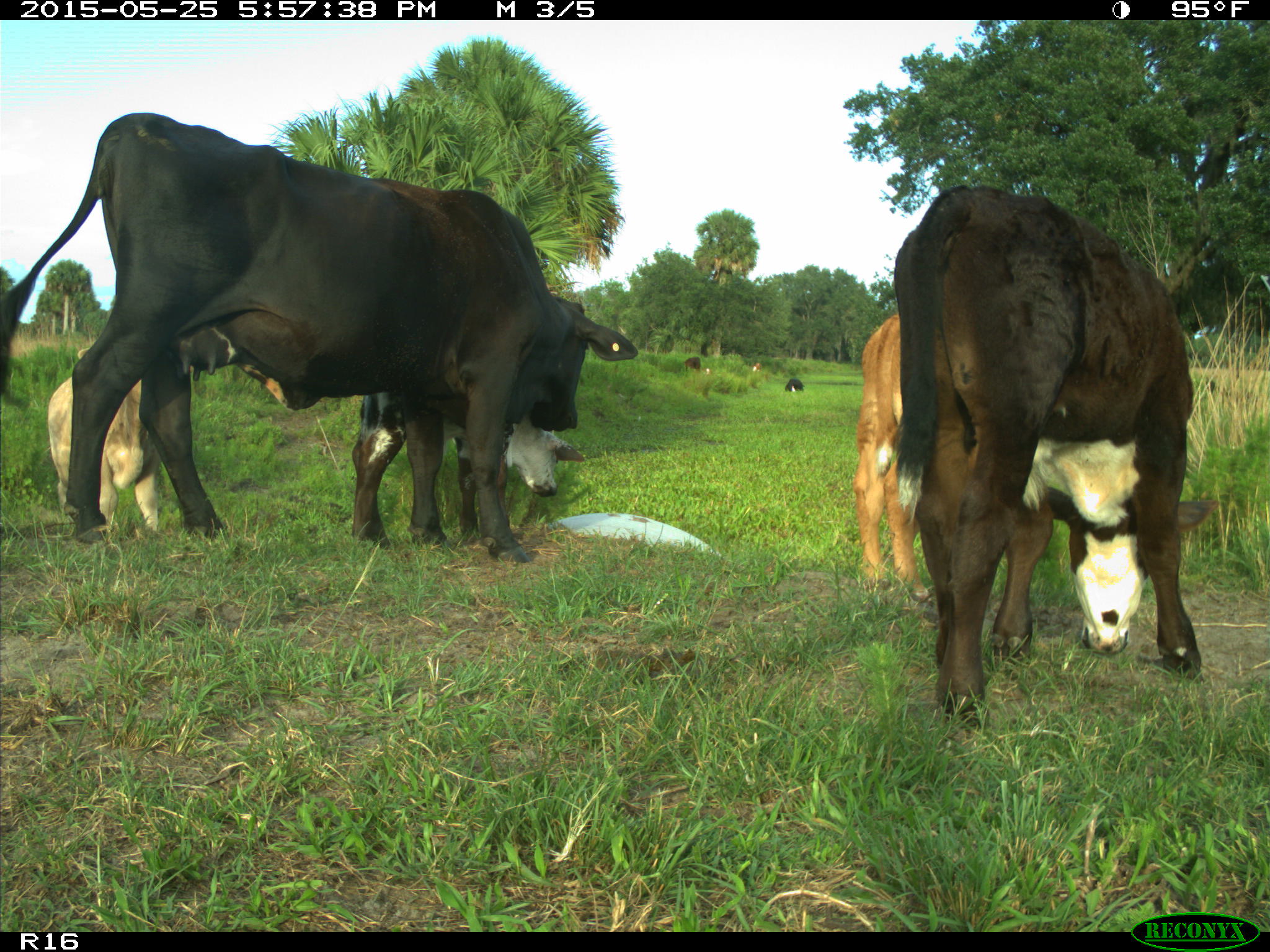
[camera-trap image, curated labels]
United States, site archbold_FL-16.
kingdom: Animalia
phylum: Chordata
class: Mammalia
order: Artiodactyla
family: Bovidae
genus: Bos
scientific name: Bos taurus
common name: domestic cow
Bos taurus (domestic cow).